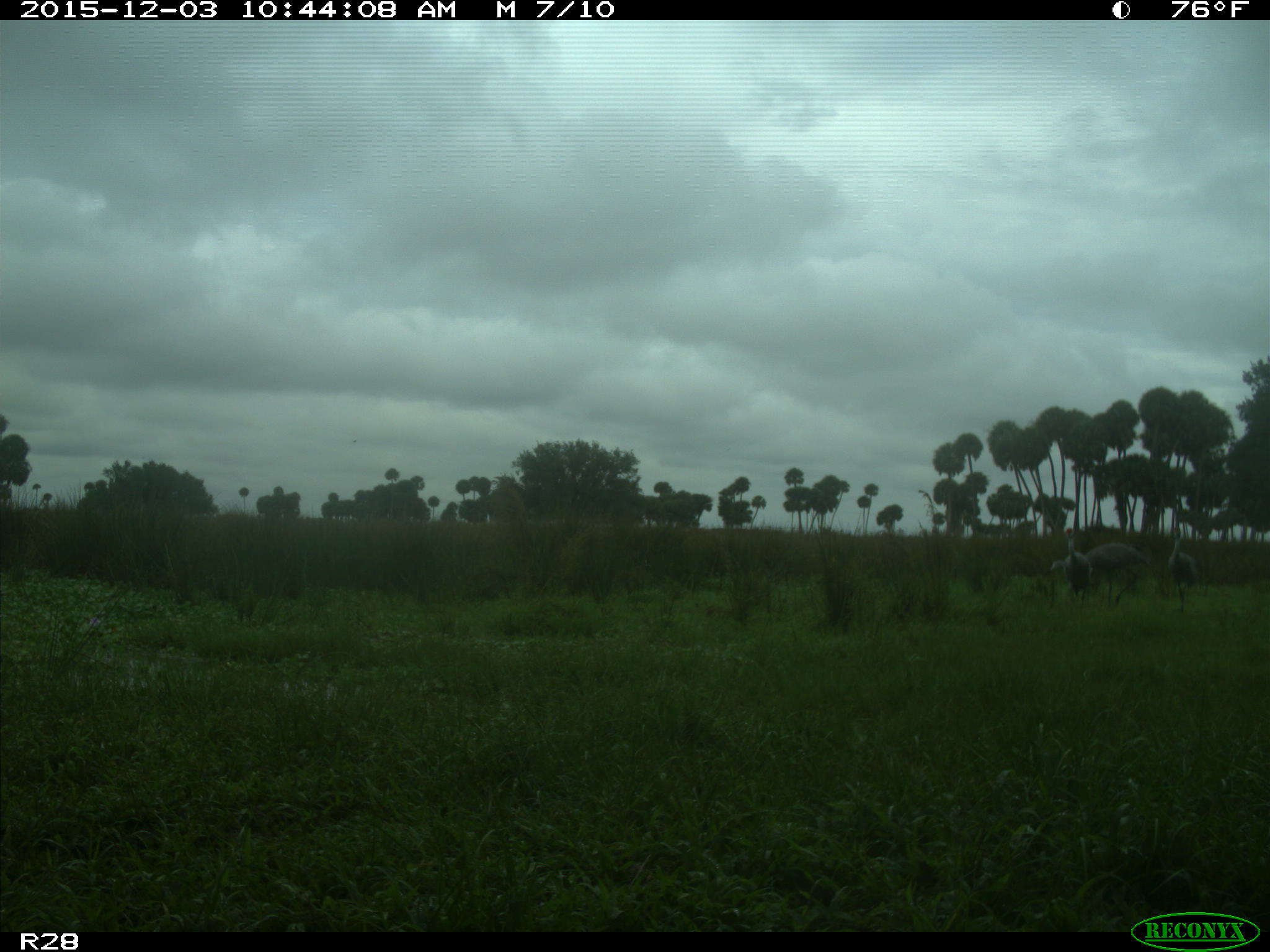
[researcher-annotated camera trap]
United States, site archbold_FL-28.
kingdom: Animalia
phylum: Chordata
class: Aves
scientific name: Aves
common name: birds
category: unidentified bird